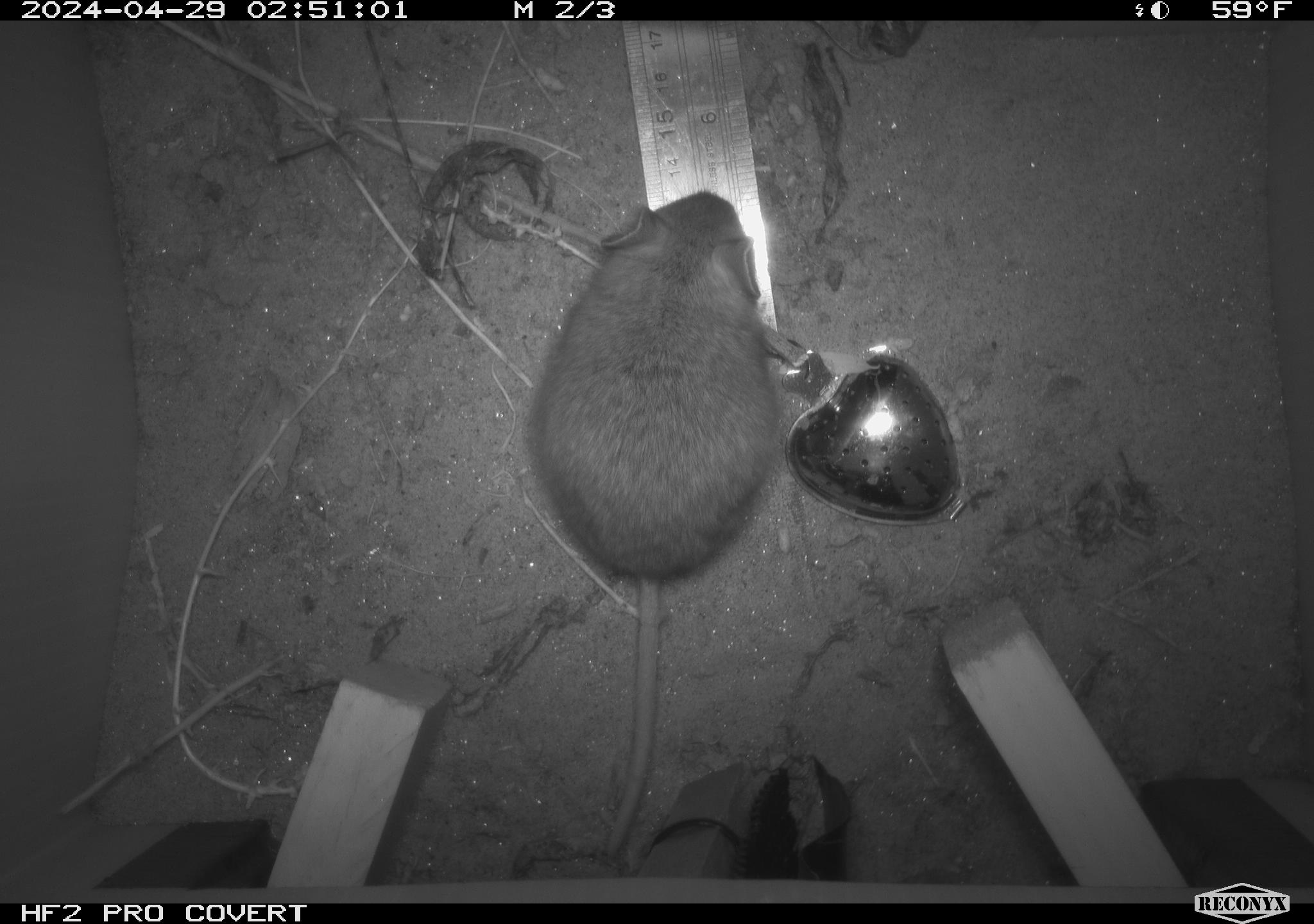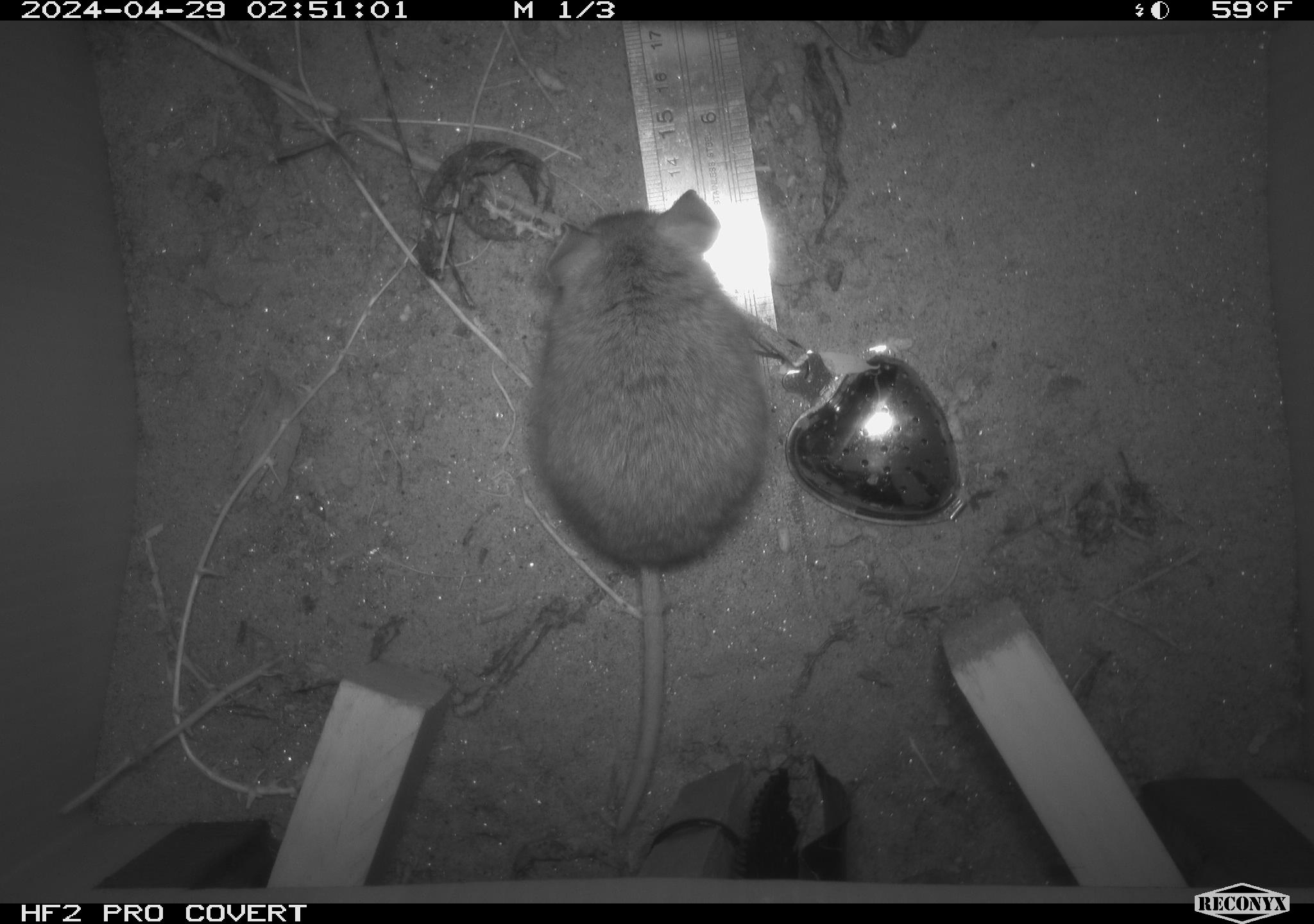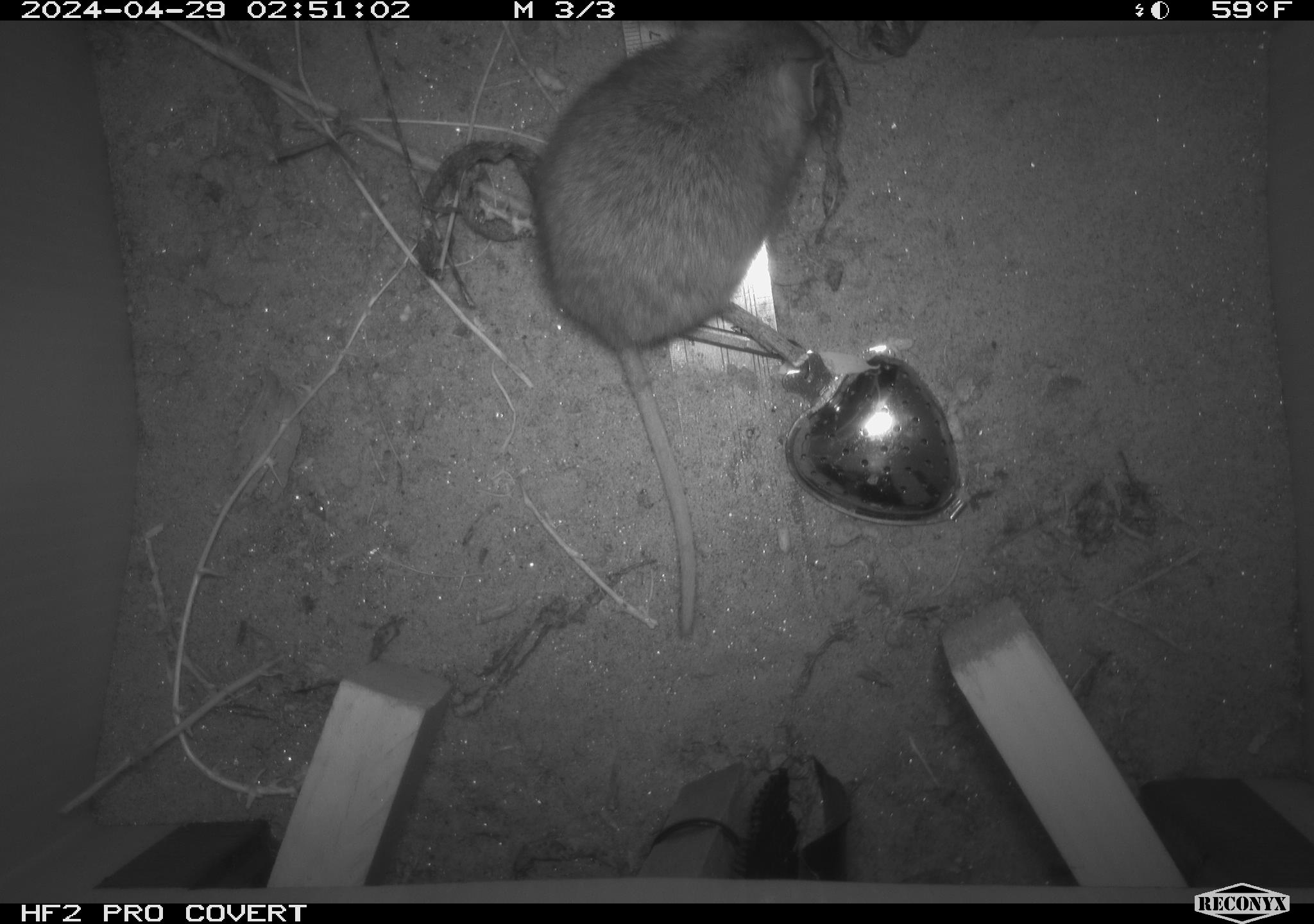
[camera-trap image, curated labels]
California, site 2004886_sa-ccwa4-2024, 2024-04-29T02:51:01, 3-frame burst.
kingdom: Animalia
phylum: Chordata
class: Mammalia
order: Rodentia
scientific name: Rodentia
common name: woodrat or rat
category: woodrat or rat species